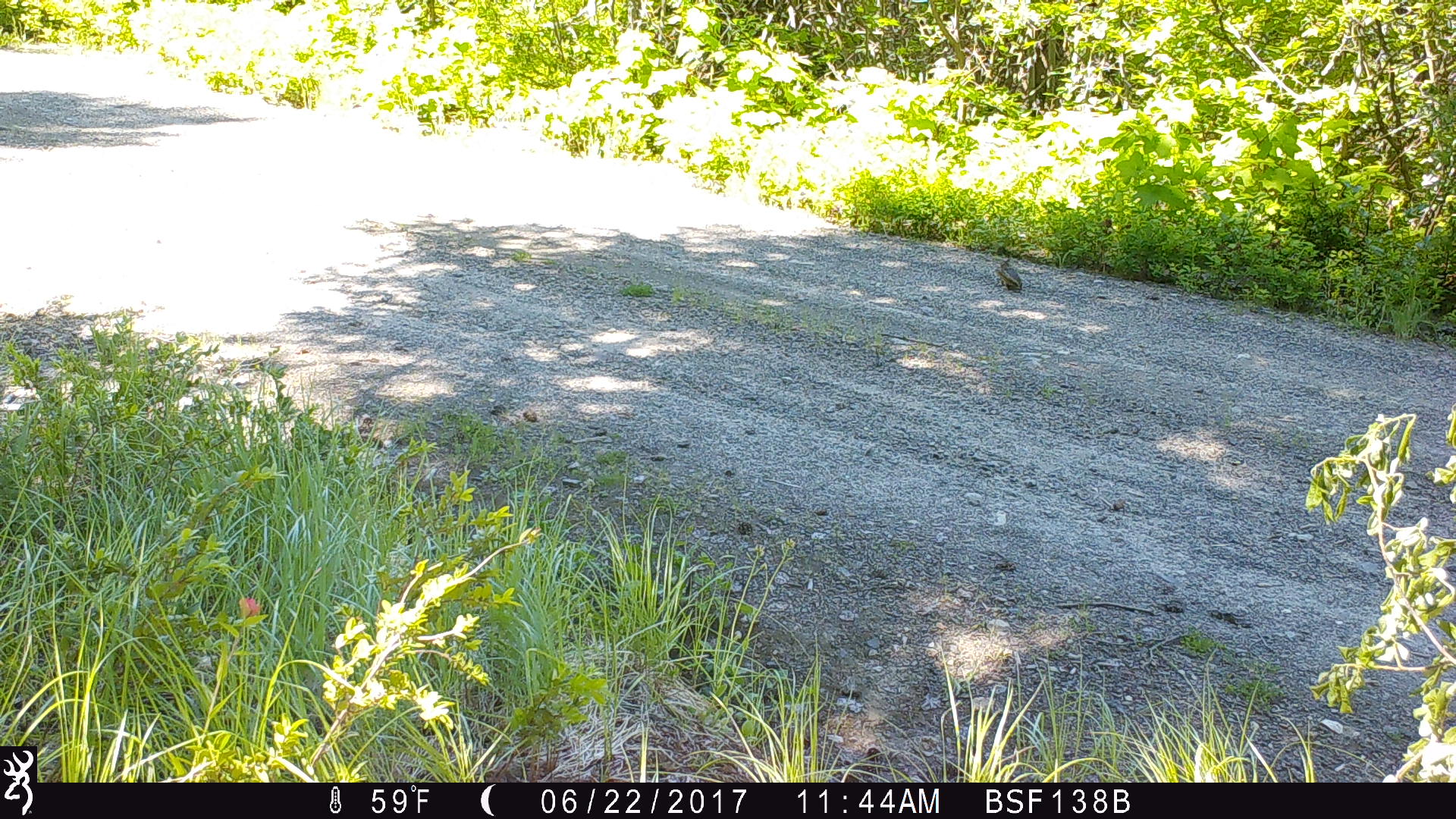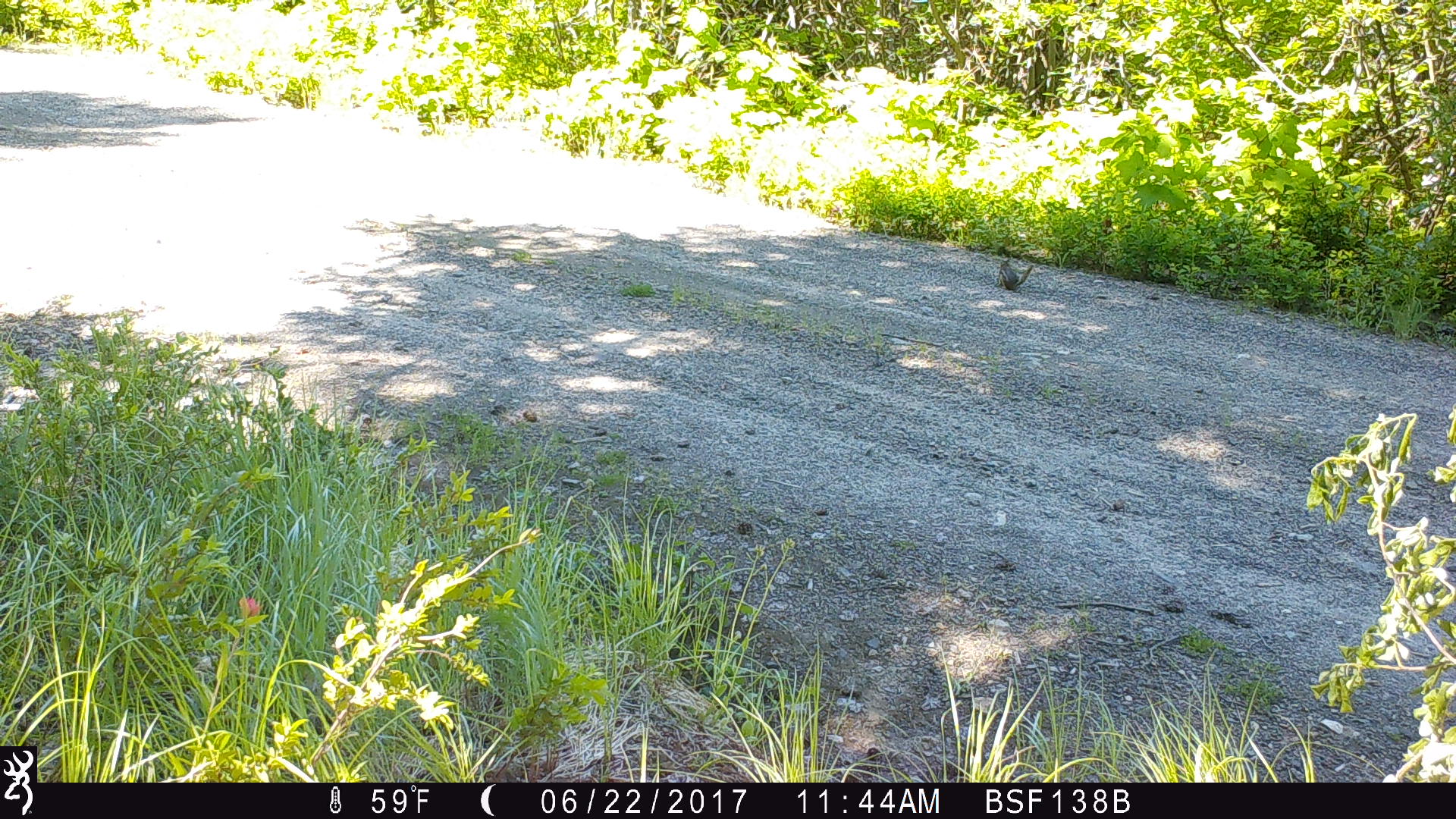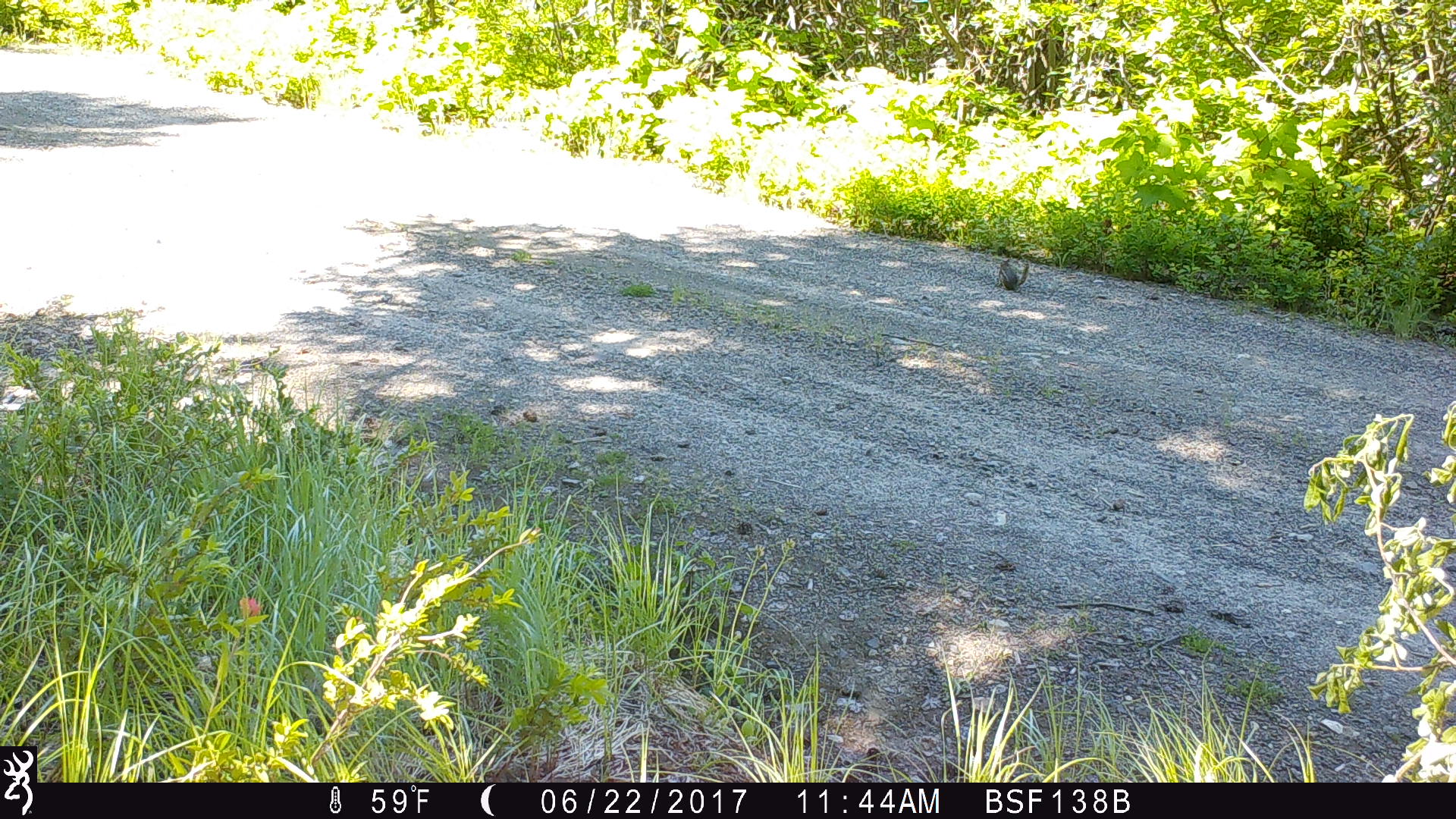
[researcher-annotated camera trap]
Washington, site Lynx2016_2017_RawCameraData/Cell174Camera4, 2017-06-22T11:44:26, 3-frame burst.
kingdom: Animalia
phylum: Chordata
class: Mammalia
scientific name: Mammalia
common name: small mammal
Small mammal (Mammalia). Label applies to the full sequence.